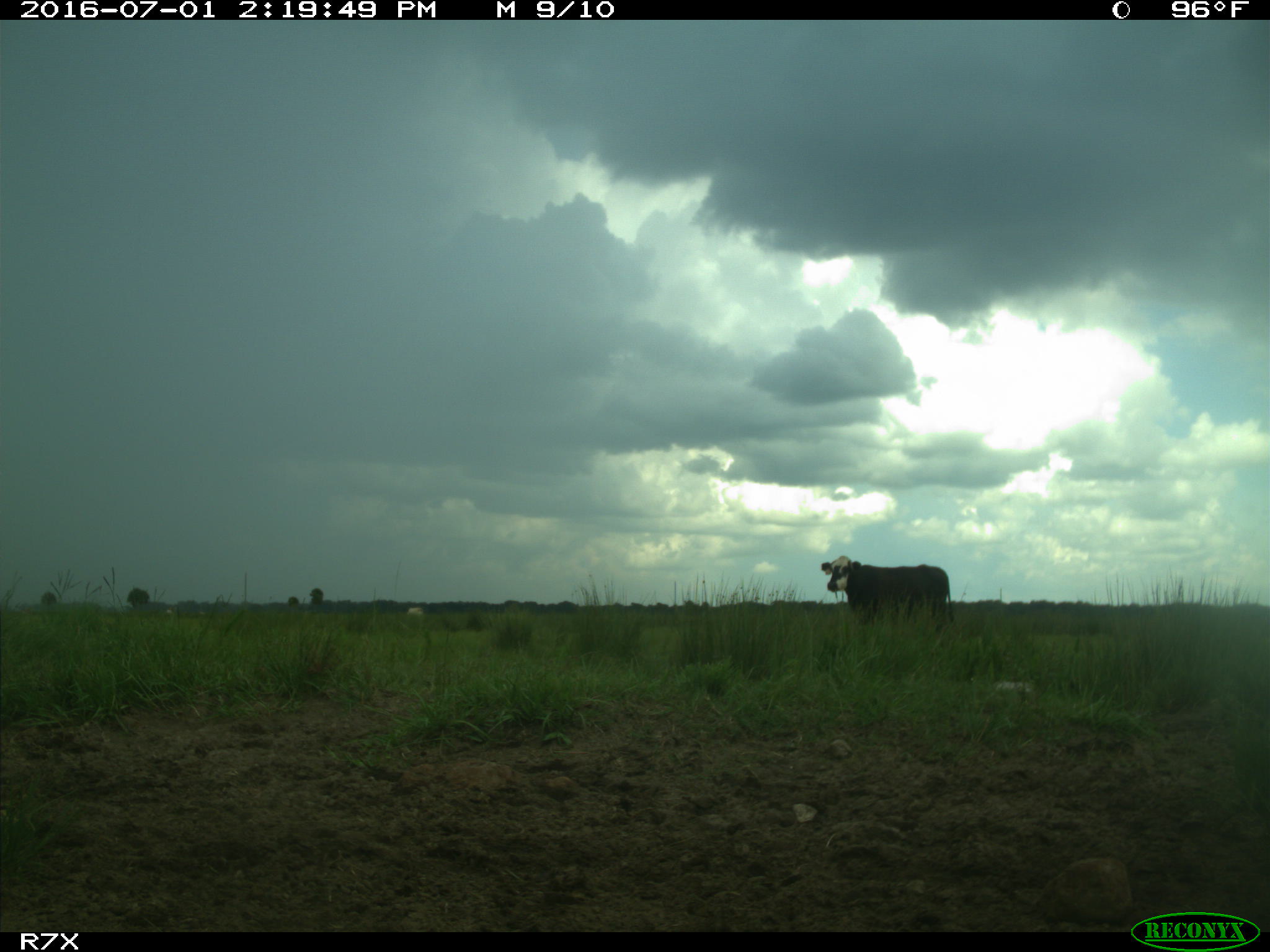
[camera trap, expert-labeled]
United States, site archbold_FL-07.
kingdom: Animalia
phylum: Chordata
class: Mammalia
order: Artiodactyla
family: Bovidae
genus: Bos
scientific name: Bos taurus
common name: domestic cow